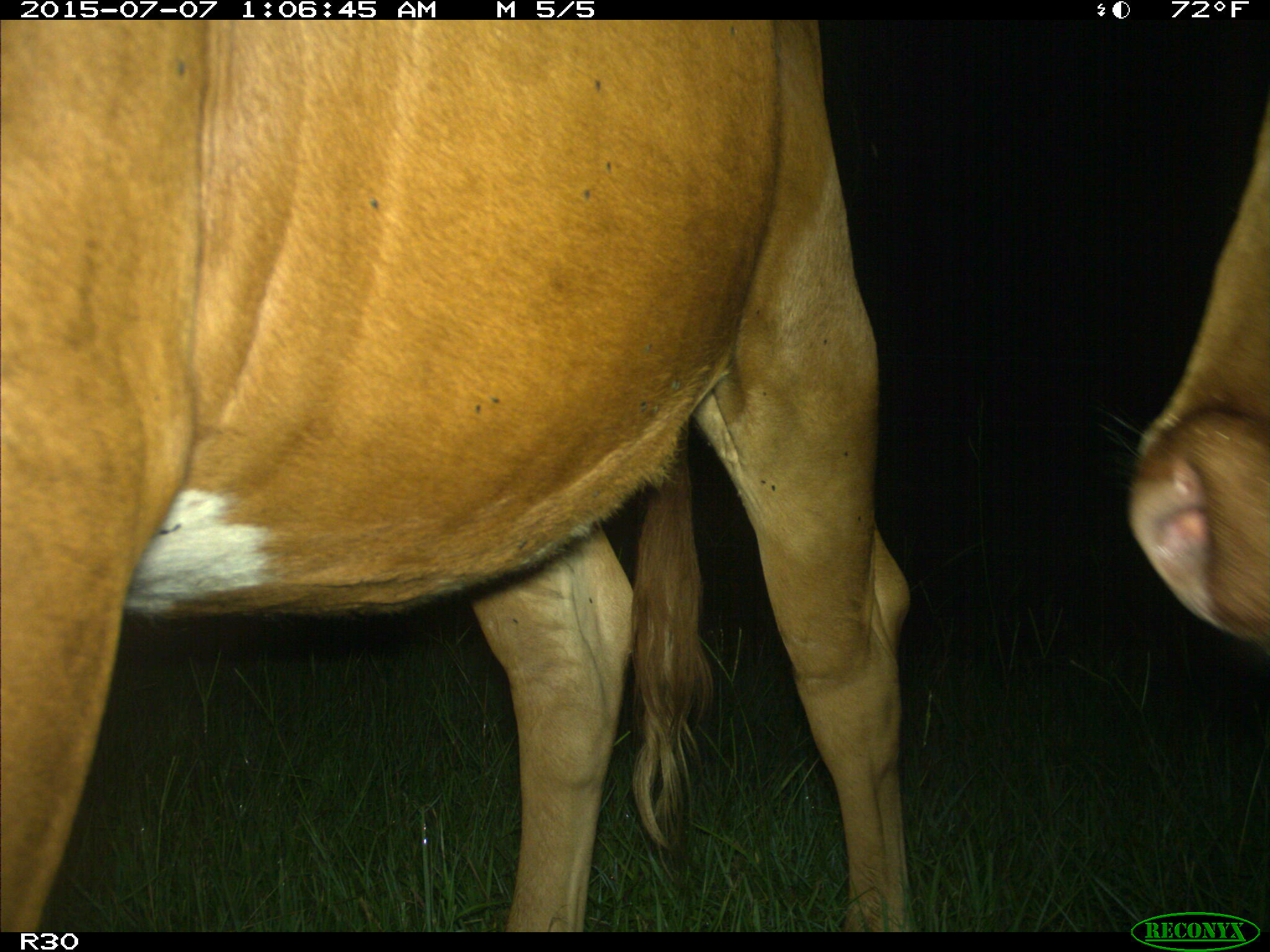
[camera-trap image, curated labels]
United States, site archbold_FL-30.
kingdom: Animalia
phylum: Chordata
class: Mammalia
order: Artiodactyla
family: Bovidae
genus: Bos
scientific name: Bos taurus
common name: domestic cow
Bos taurus (domestic cow).